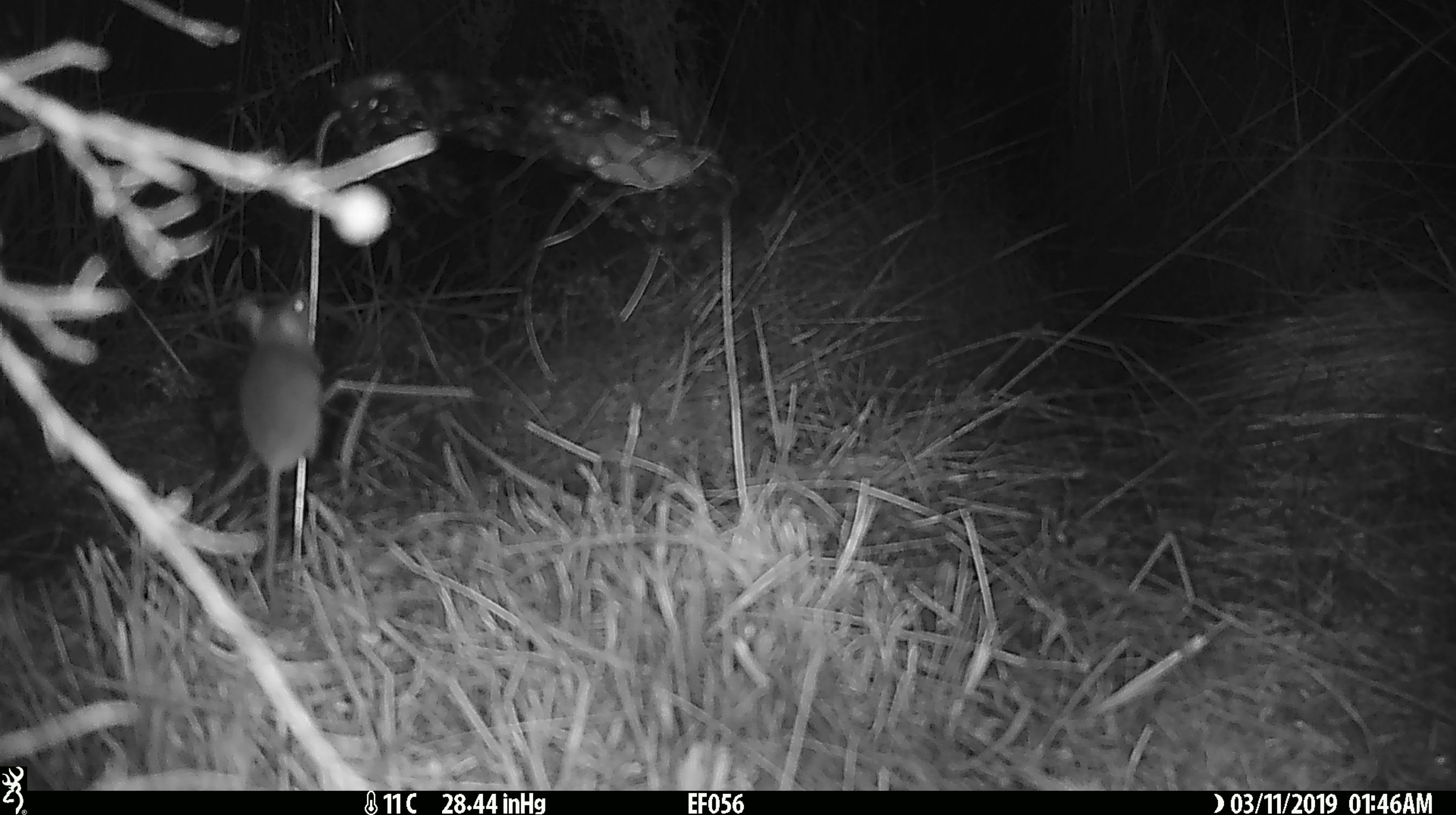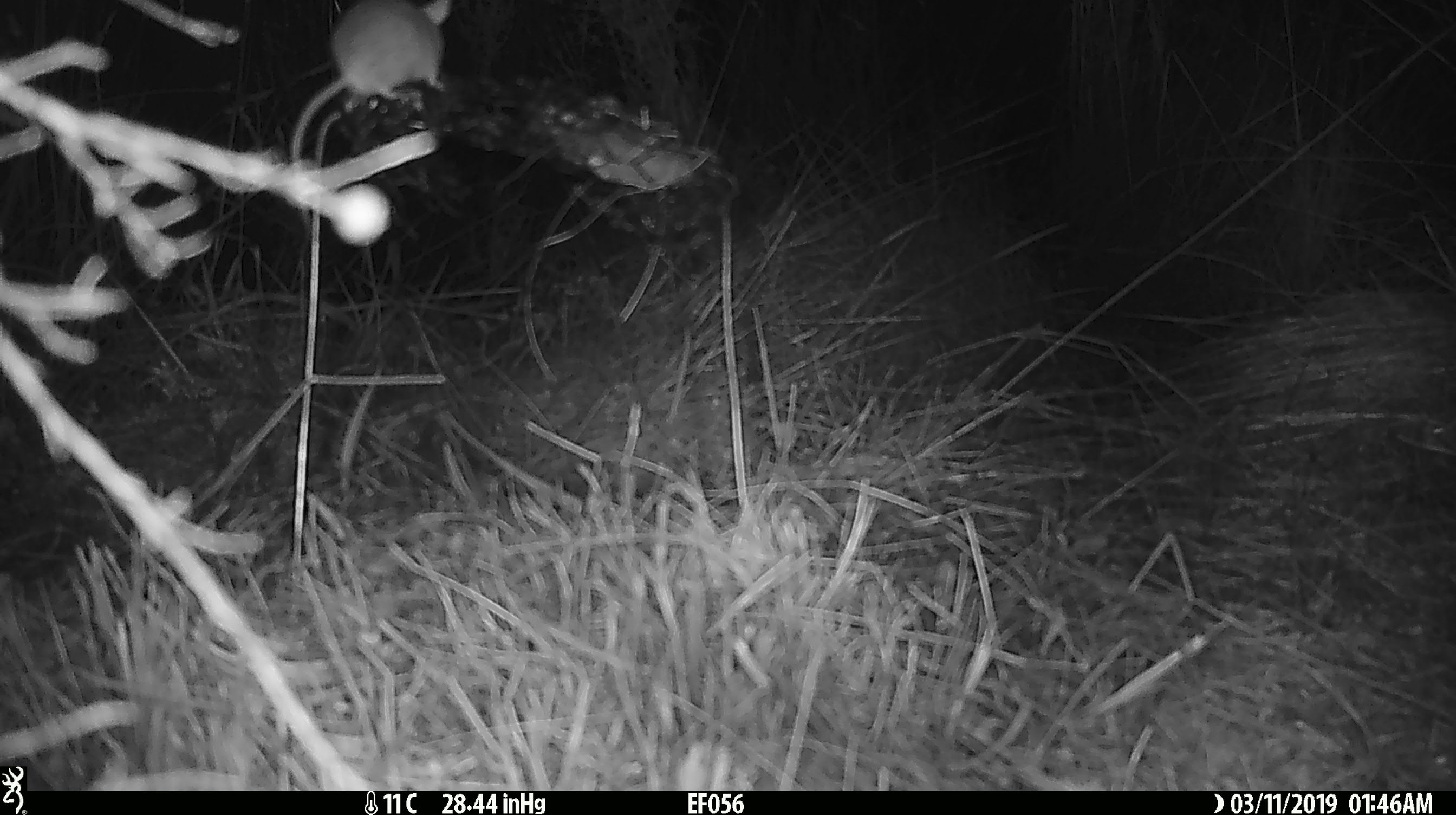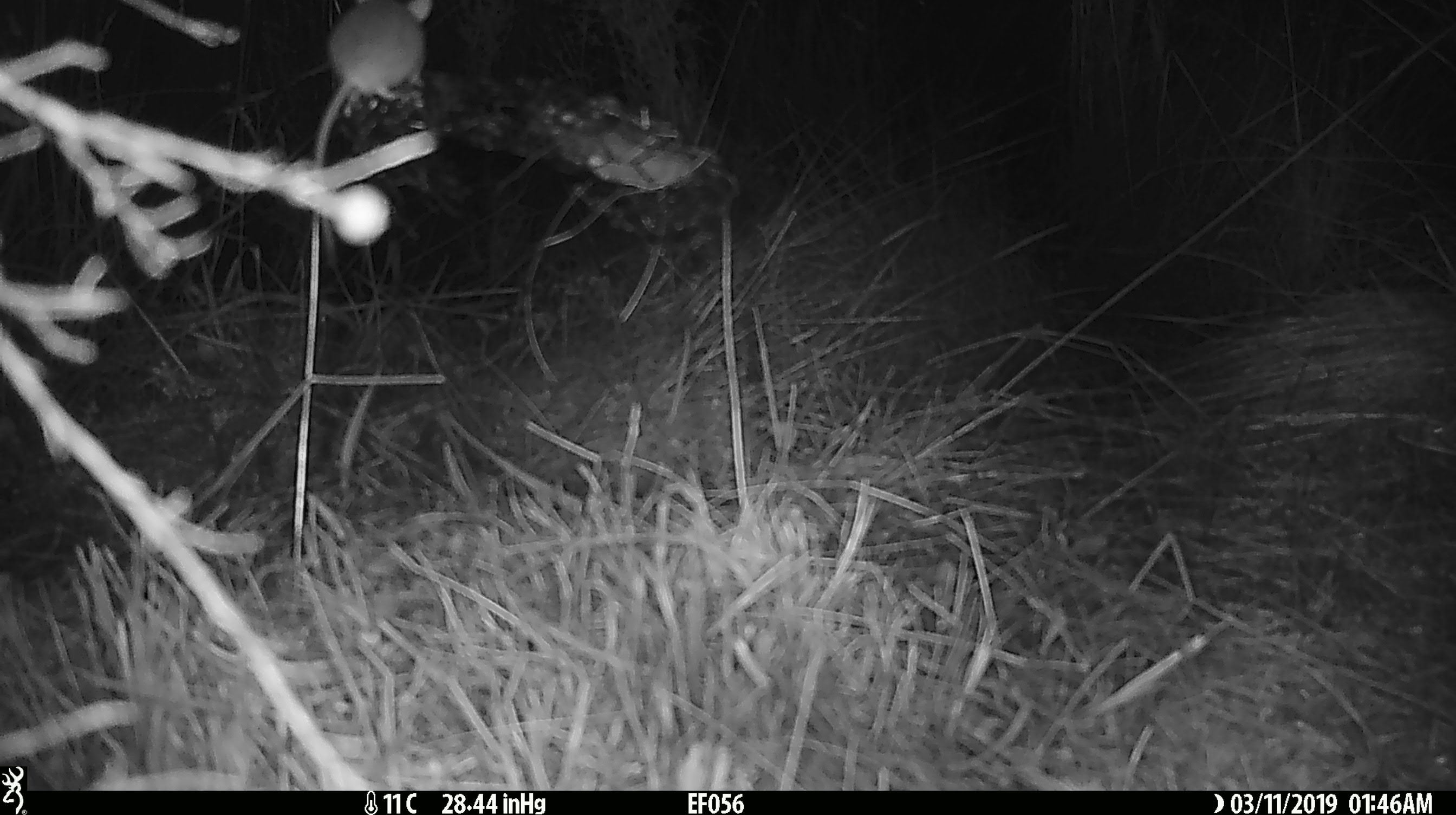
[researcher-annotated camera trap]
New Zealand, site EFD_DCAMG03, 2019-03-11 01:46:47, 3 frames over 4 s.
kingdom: Animalia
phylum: Chordata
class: Mammalia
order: Rodentia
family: Muridae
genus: Mus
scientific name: Mus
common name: mouse